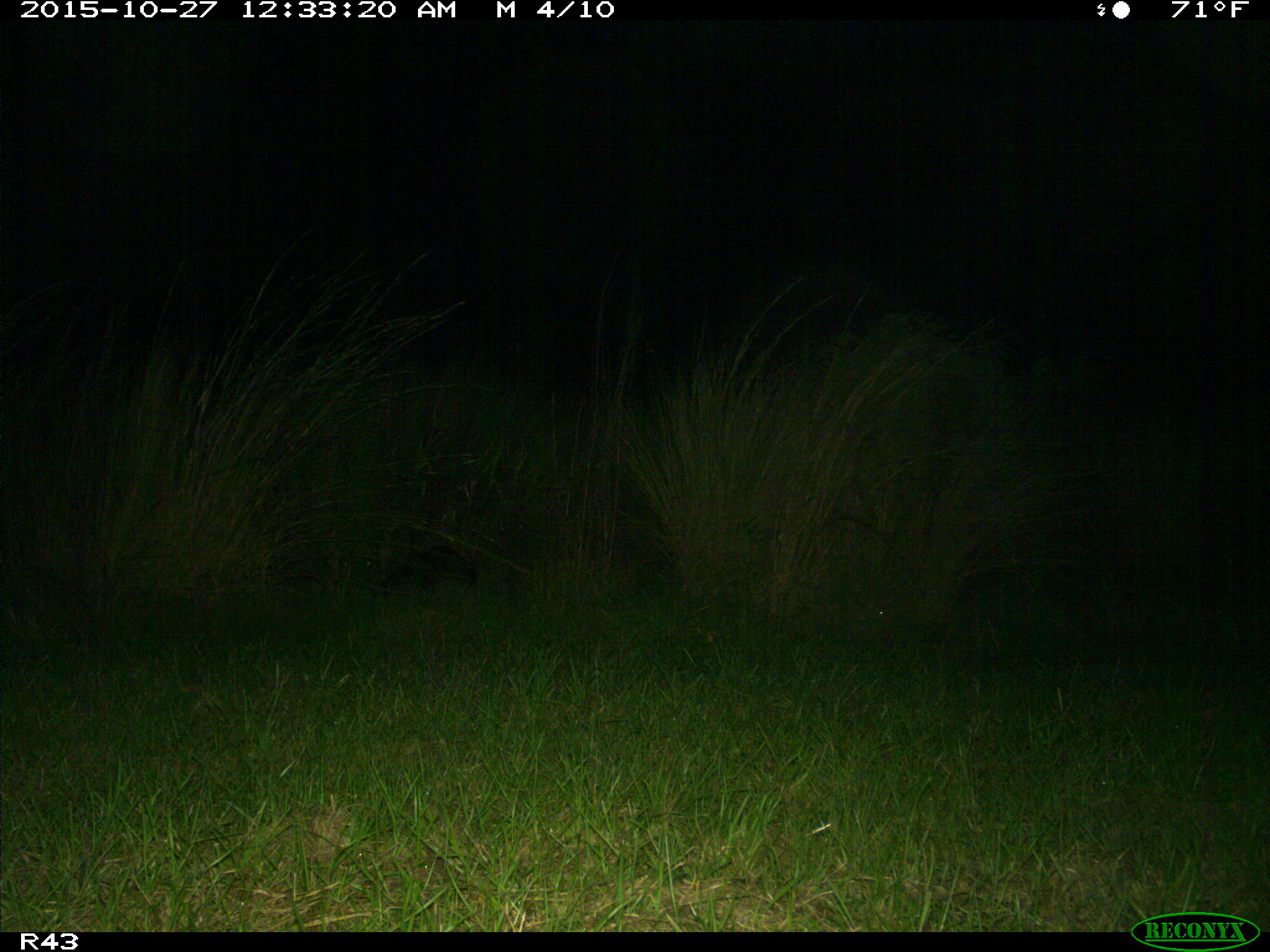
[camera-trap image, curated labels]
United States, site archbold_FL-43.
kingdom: Animalia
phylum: Chordata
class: Mammalia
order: Carnivora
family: Procyonidae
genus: Procyon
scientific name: Procyon lotor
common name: common raccoon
Procyon lotor (common raccoon).